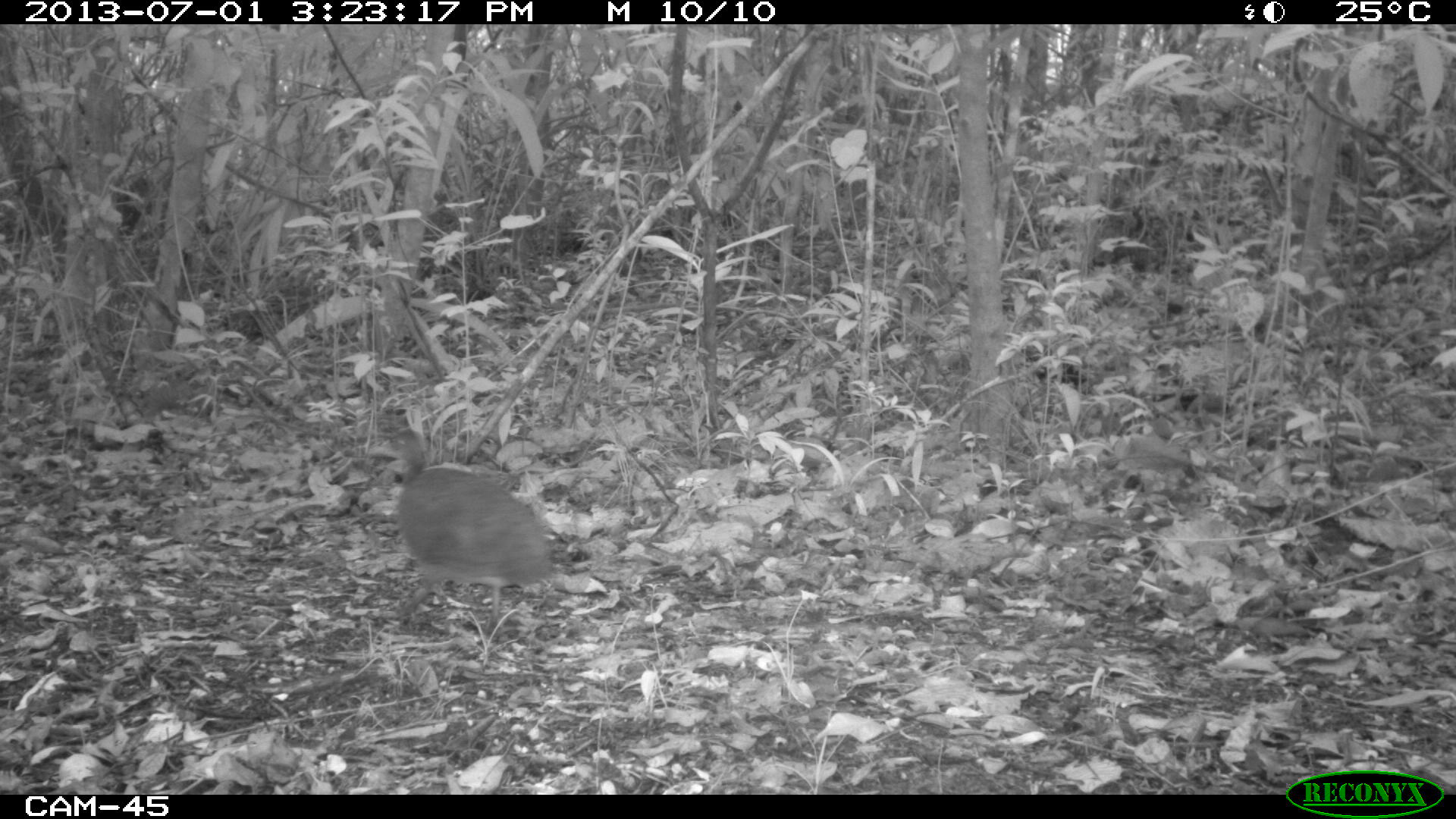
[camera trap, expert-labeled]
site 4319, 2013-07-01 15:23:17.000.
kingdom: Animalia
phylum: Chordata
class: Aves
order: Tinamiformes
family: Tinamidae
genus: Tinamus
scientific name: Tinamus major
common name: great tinamou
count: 1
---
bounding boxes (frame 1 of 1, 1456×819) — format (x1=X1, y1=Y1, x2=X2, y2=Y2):
tinamus major: (x1=365, y1=425, x2=555, y2=635)